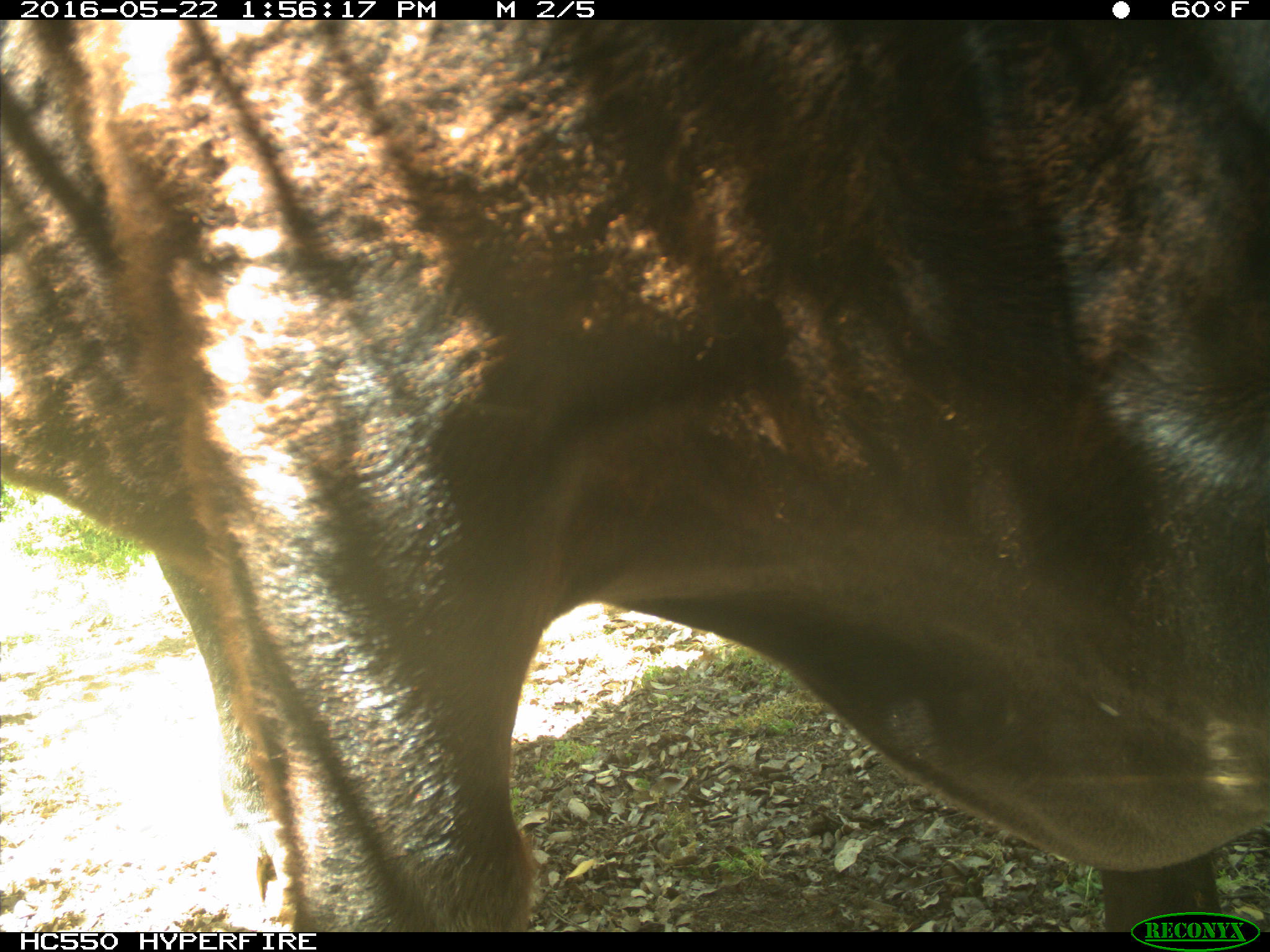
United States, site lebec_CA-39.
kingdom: Animalia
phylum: Chordata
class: Mammalia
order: Artiodactyla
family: Bovidae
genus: Bos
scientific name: Bos taurus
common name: domestic cow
Bos taurus (domestic cow).